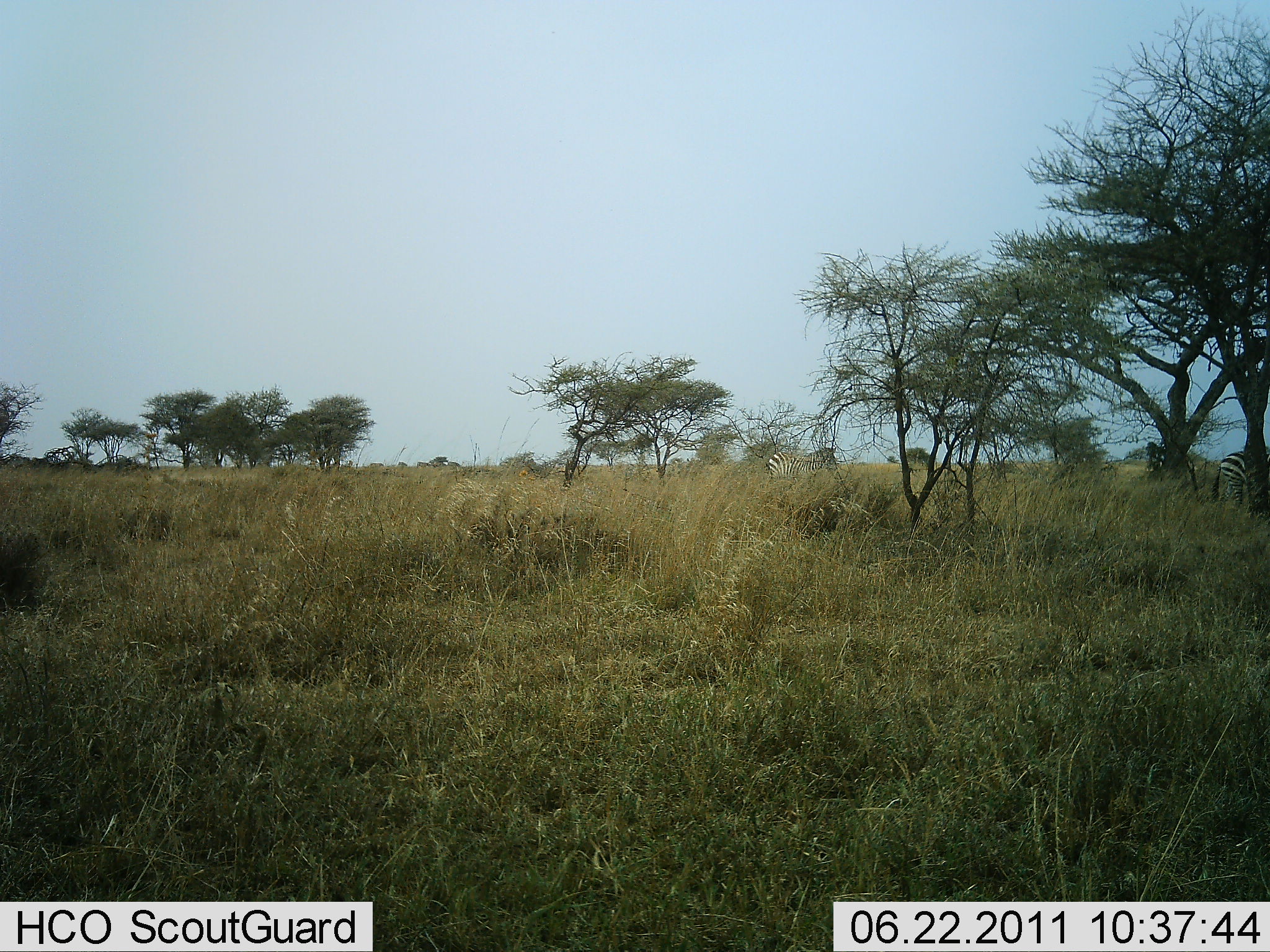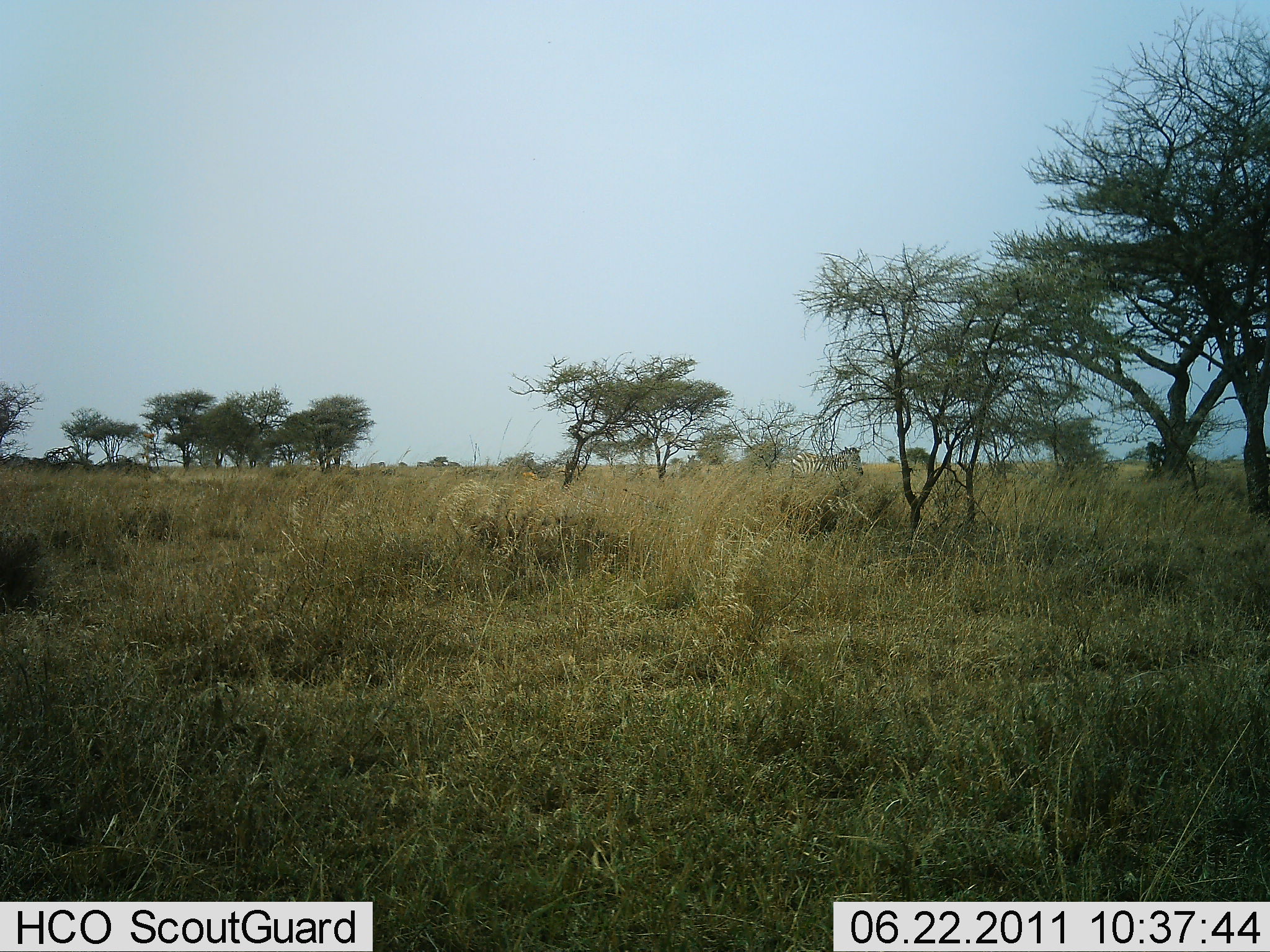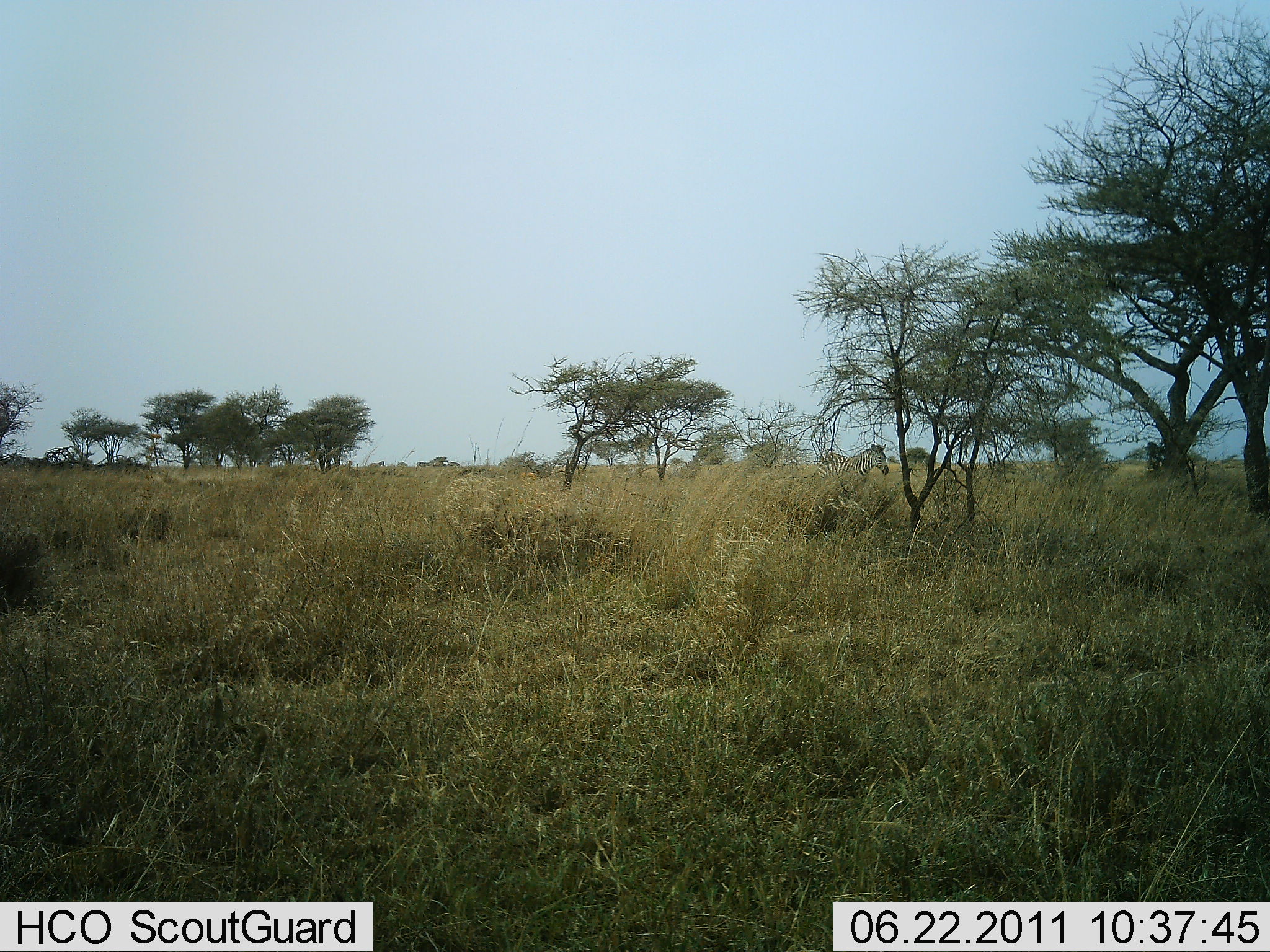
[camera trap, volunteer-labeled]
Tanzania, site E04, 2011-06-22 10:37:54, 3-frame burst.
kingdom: Animalia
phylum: Chordata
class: Mammalia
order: Perissodactyla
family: Equidae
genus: Equus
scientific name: Equus quagga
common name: plains zebra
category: zebra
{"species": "zebra (plains zebra) (Equus quagga)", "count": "2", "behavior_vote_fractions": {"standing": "30%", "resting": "0%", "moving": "90%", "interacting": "0%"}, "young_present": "0%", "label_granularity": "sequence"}